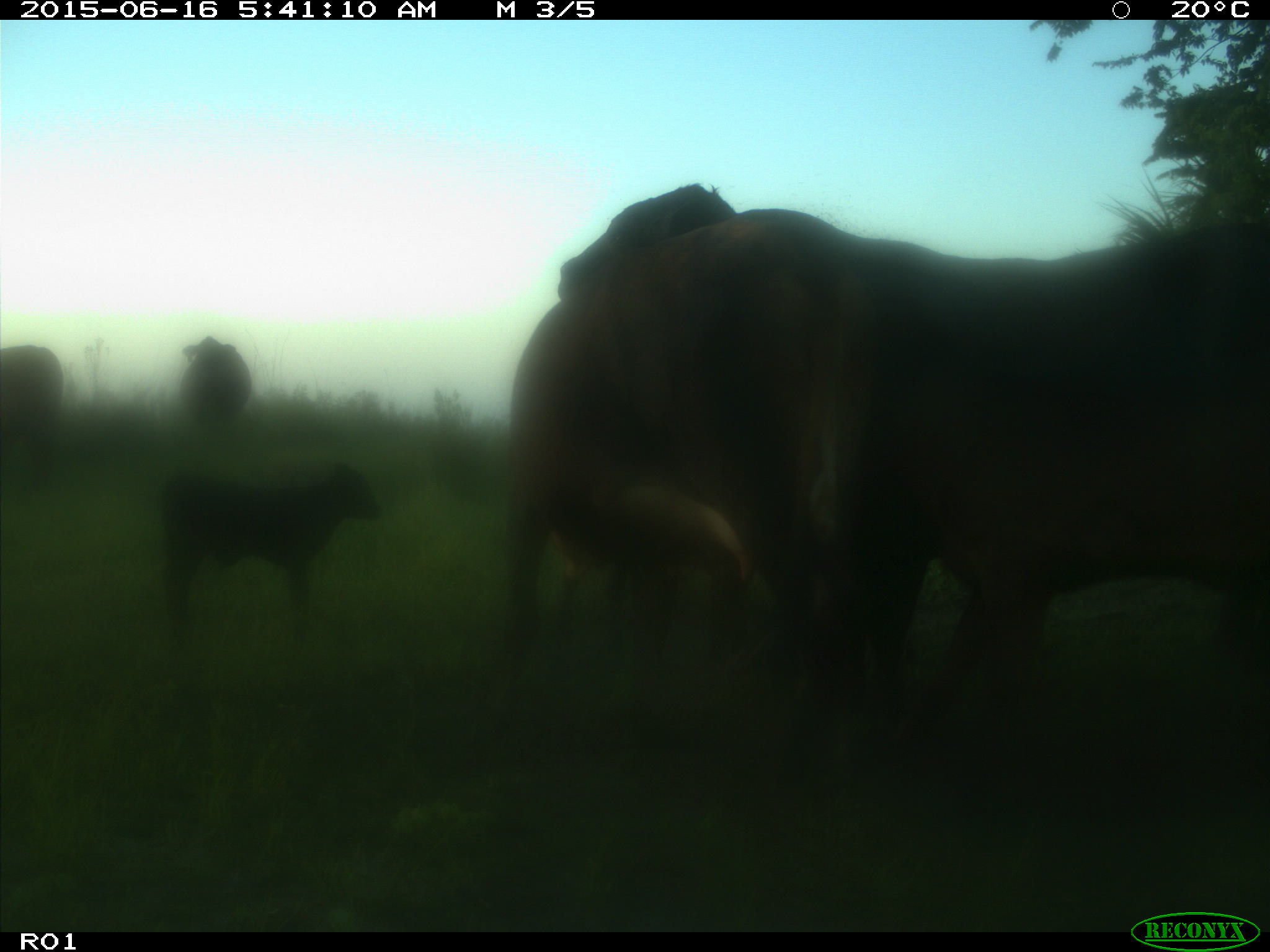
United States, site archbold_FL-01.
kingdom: Animalia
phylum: Chordata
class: Mammalia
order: Artiodactyla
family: Bovidae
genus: Bos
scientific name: Bos taurus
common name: domestic cow